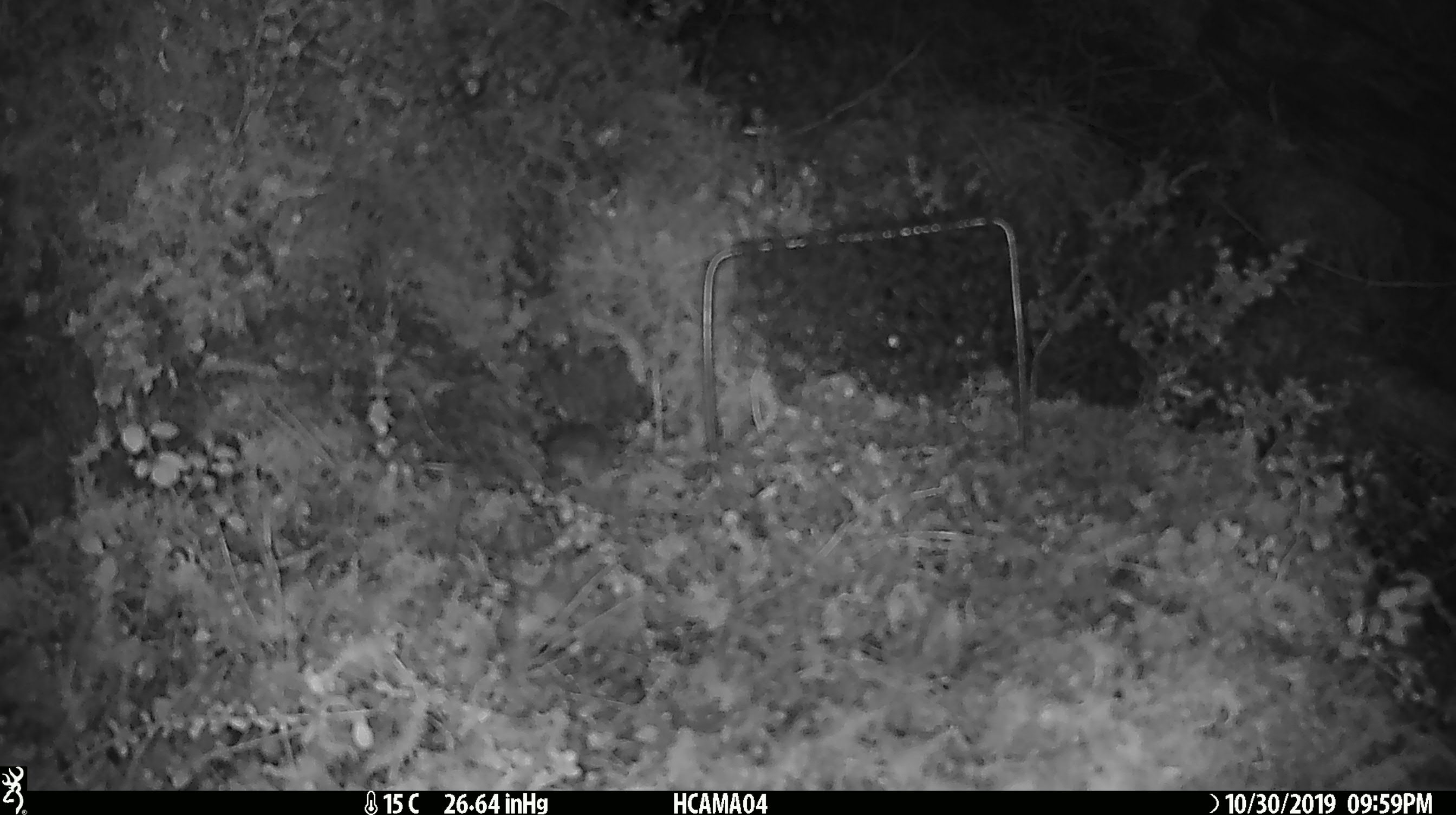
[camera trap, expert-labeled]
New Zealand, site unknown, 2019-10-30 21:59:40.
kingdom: Animalia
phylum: Chordata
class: Mammalia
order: Rodentia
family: Muridae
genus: Mus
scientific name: Mus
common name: mouse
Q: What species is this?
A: Mouse (Mus).